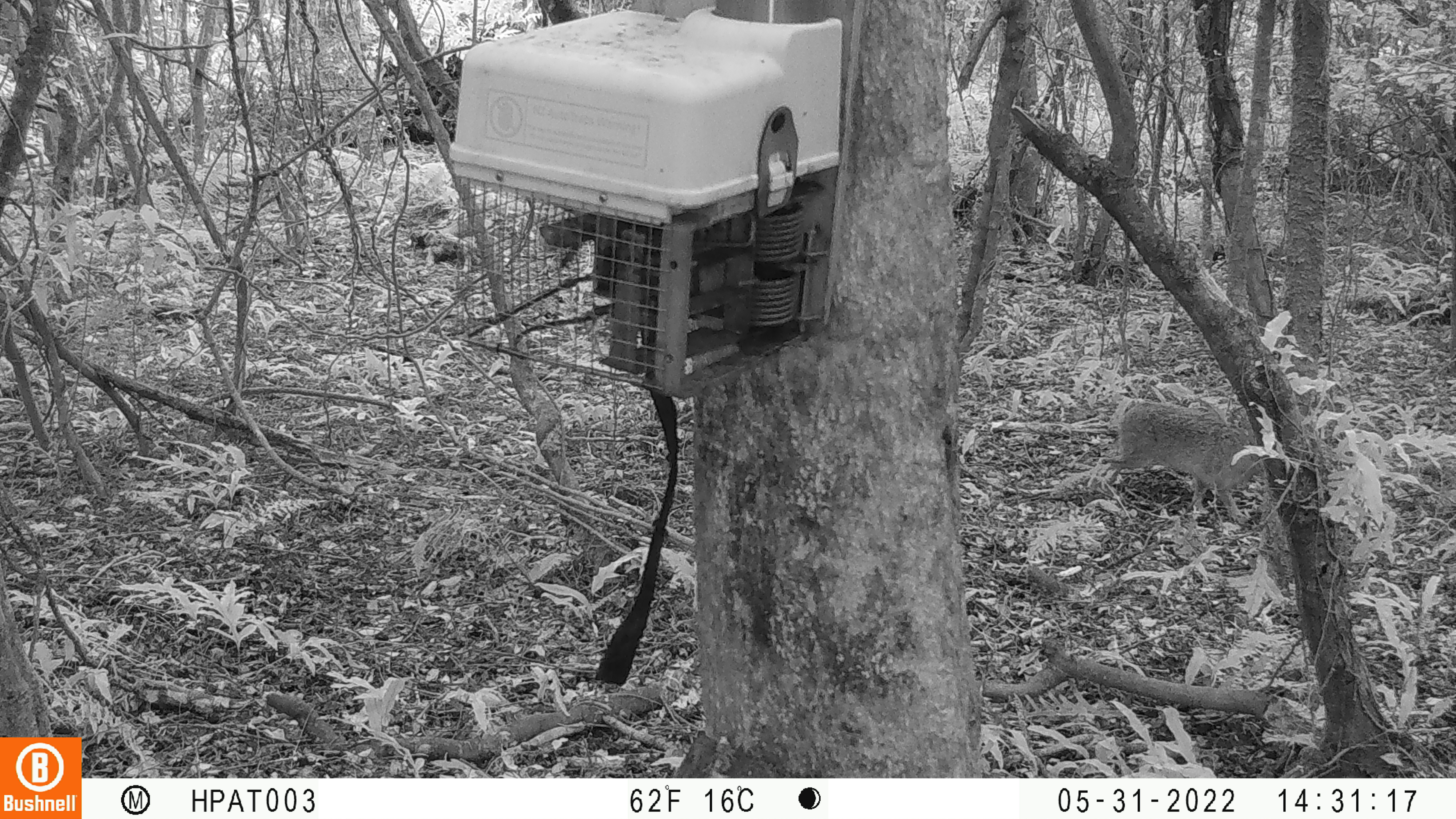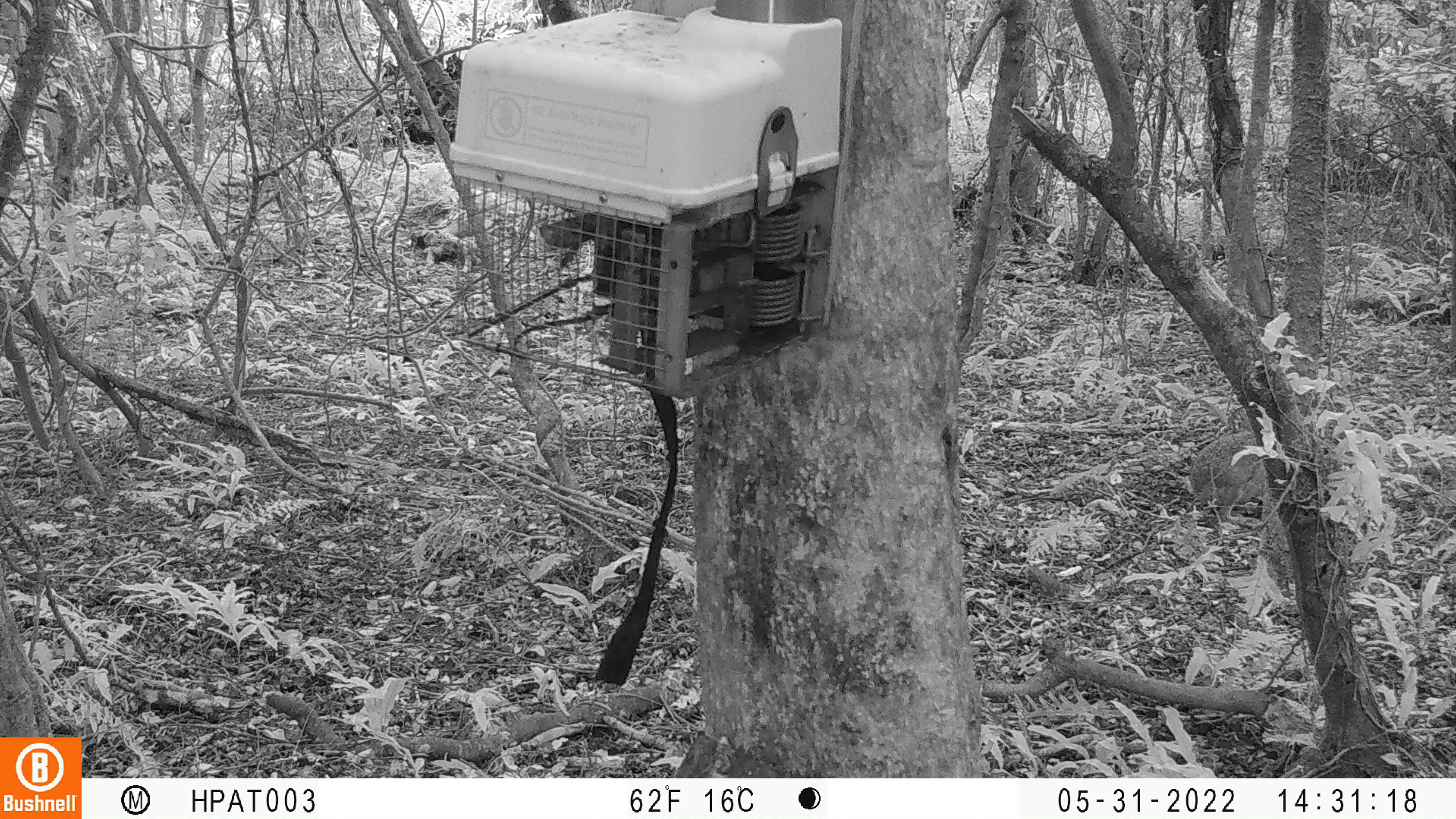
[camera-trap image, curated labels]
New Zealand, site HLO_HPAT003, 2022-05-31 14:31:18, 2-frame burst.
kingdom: Animalia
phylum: Chordata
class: Mammalia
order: Lagomorpha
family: Leporidae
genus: Lepus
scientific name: Lepus europaeus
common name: brown hare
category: hare